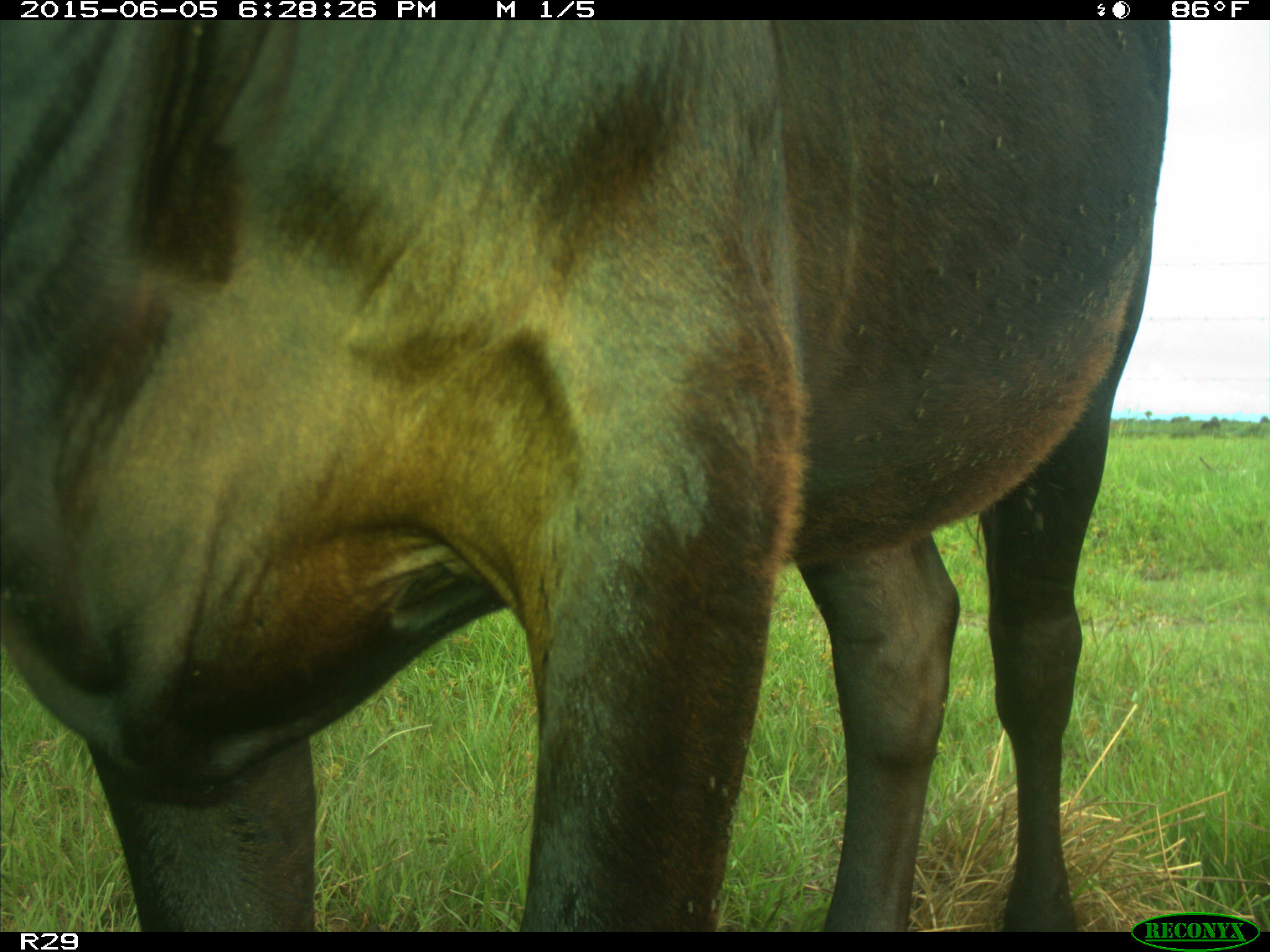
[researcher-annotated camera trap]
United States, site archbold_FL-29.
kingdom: Animalia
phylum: Chordata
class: Mammalia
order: Artiodactyla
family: Bovidae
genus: Bos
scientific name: Bos taurus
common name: domestic cow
Bos taurus (domestic cow).